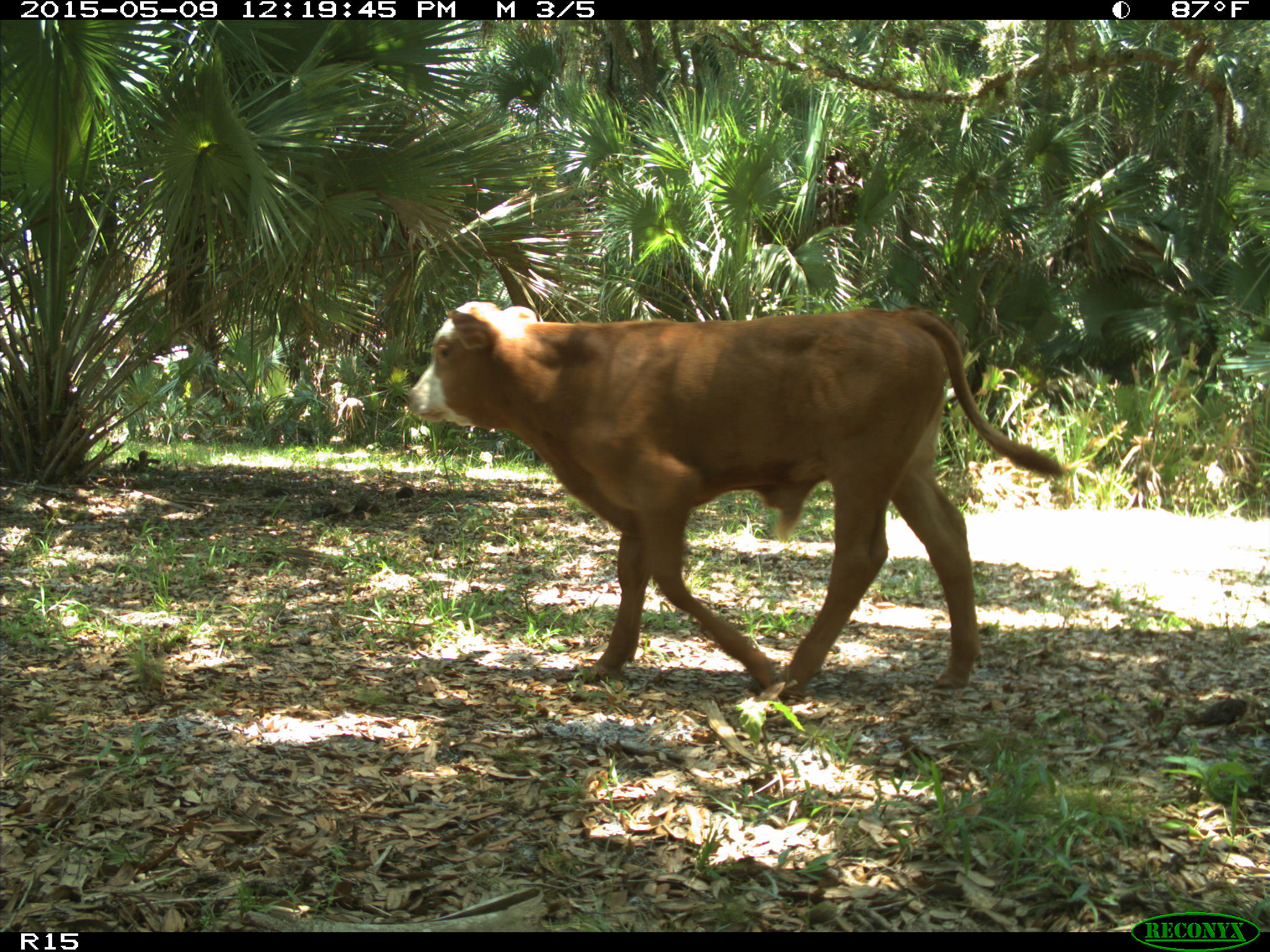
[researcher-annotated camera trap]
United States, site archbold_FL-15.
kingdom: Animalia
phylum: Chordata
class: Mammalia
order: Artiodactyla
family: Bovidae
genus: Bos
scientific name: Bos taurus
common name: domestic cow